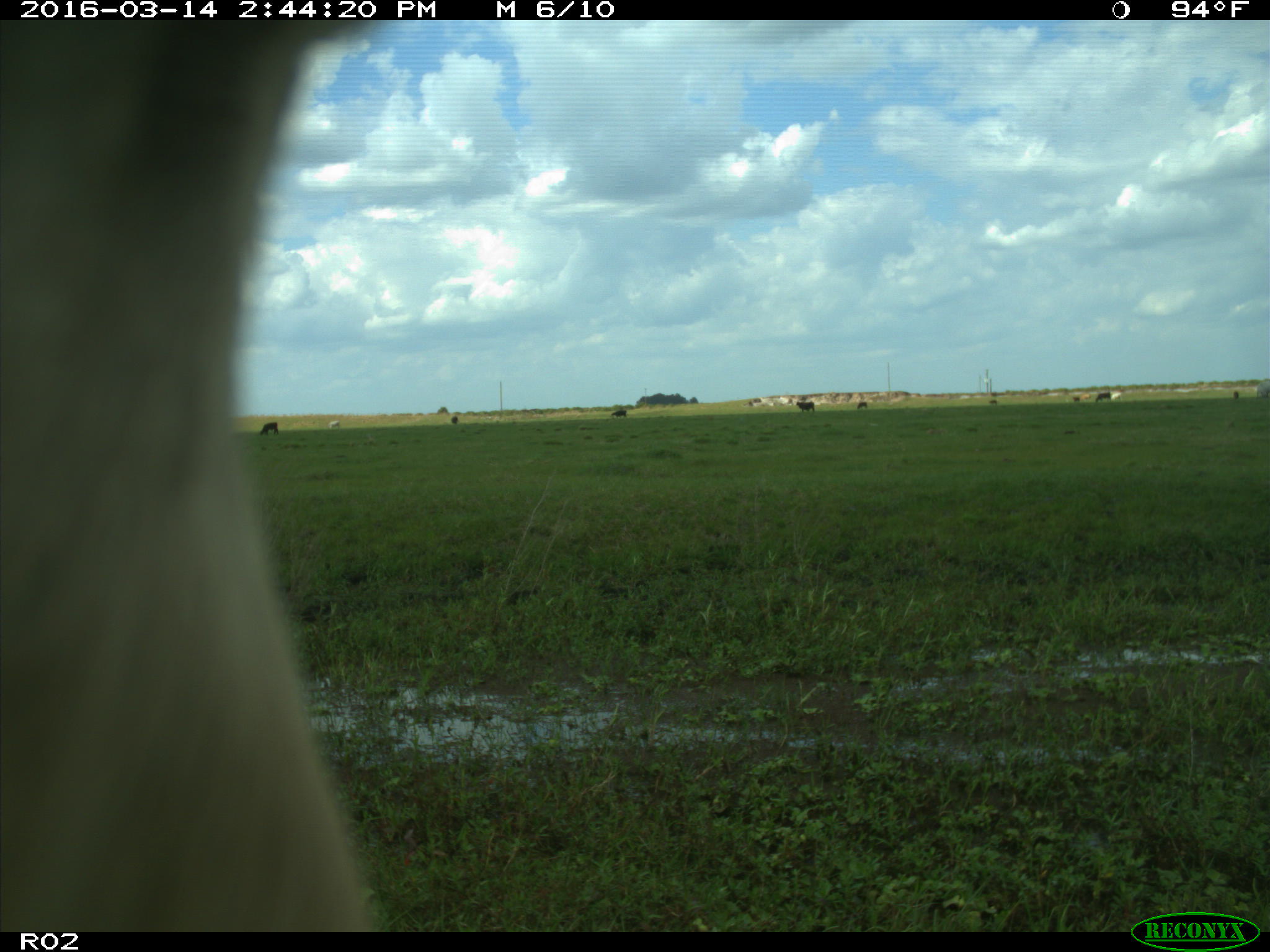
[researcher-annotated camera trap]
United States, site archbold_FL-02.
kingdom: Animalia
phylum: Chordata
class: Mammalia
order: Artiodactyla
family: Bovidae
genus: Bos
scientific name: Bos taurus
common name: domestic cow